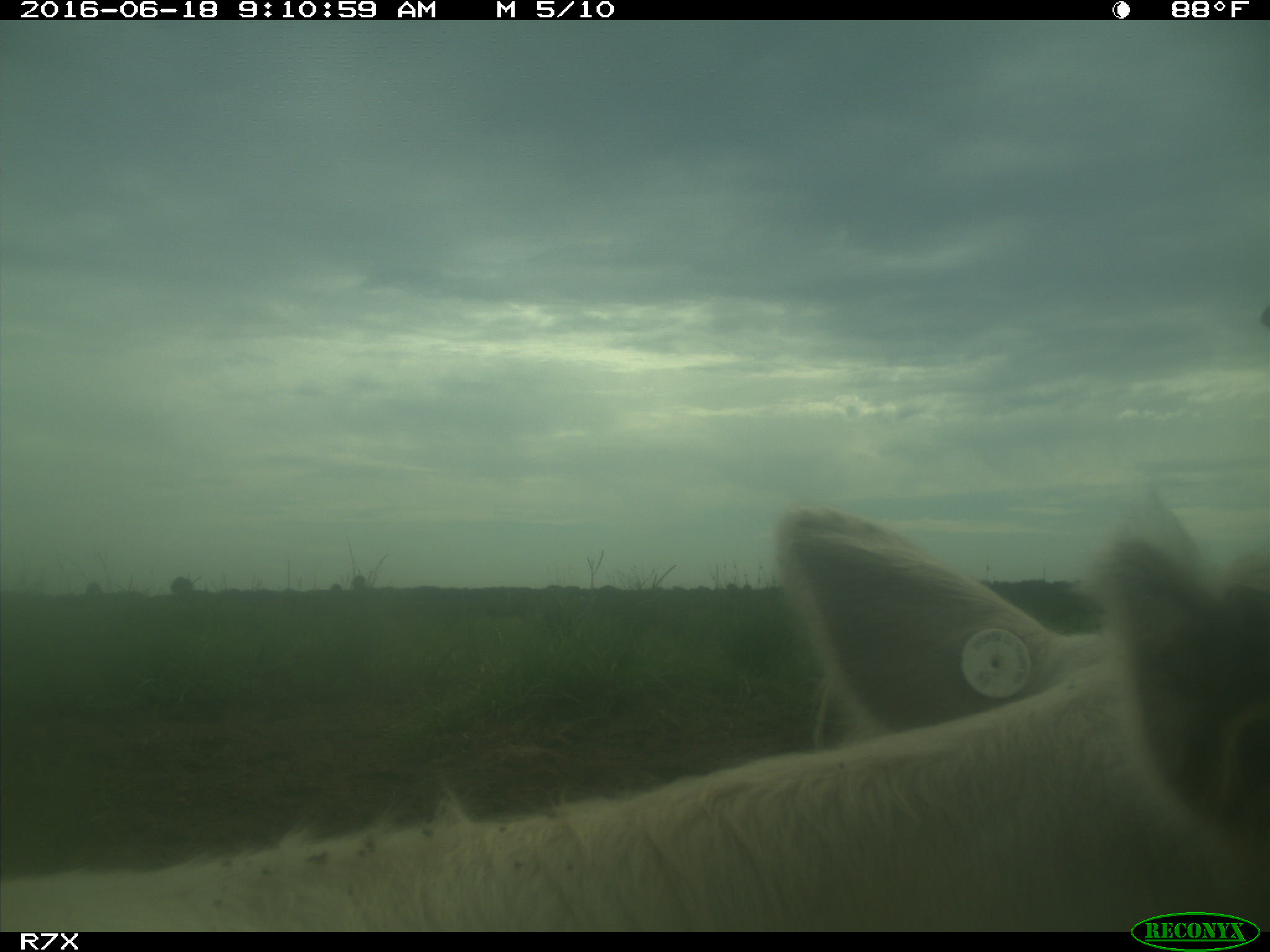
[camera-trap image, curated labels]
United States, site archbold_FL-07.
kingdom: Animalia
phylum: Chordata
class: Mammalia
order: Artiodactyla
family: Bovidae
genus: Bos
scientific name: Bos taurus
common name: domestic cow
Bos taurus (domestic cow).